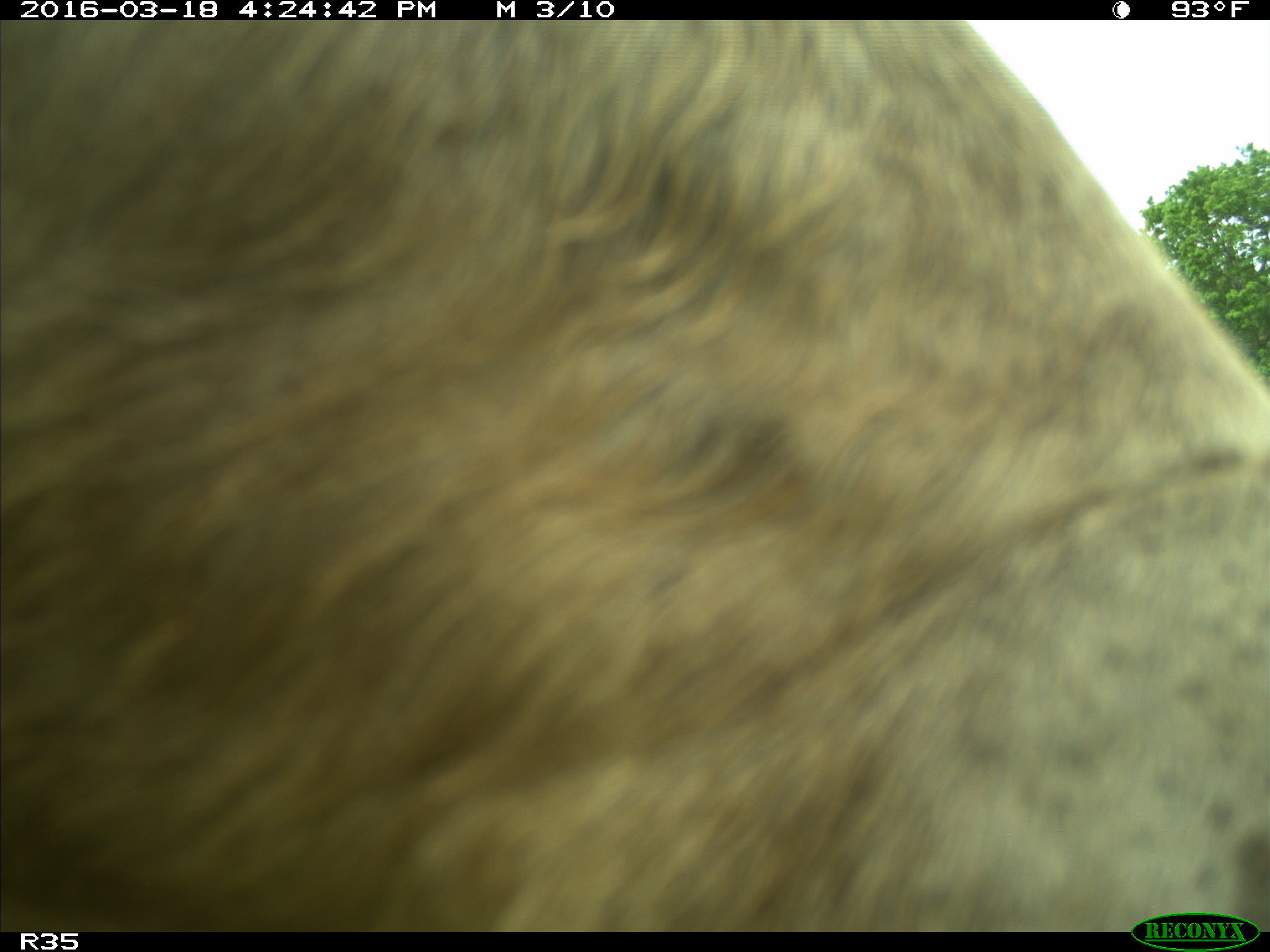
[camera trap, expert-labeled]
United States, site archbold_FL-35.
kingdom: Animalia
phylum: Chordata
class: Mammalia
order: Artiodactyla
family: Bovidae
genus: Bos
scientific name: Bos taurus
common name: domestic cow